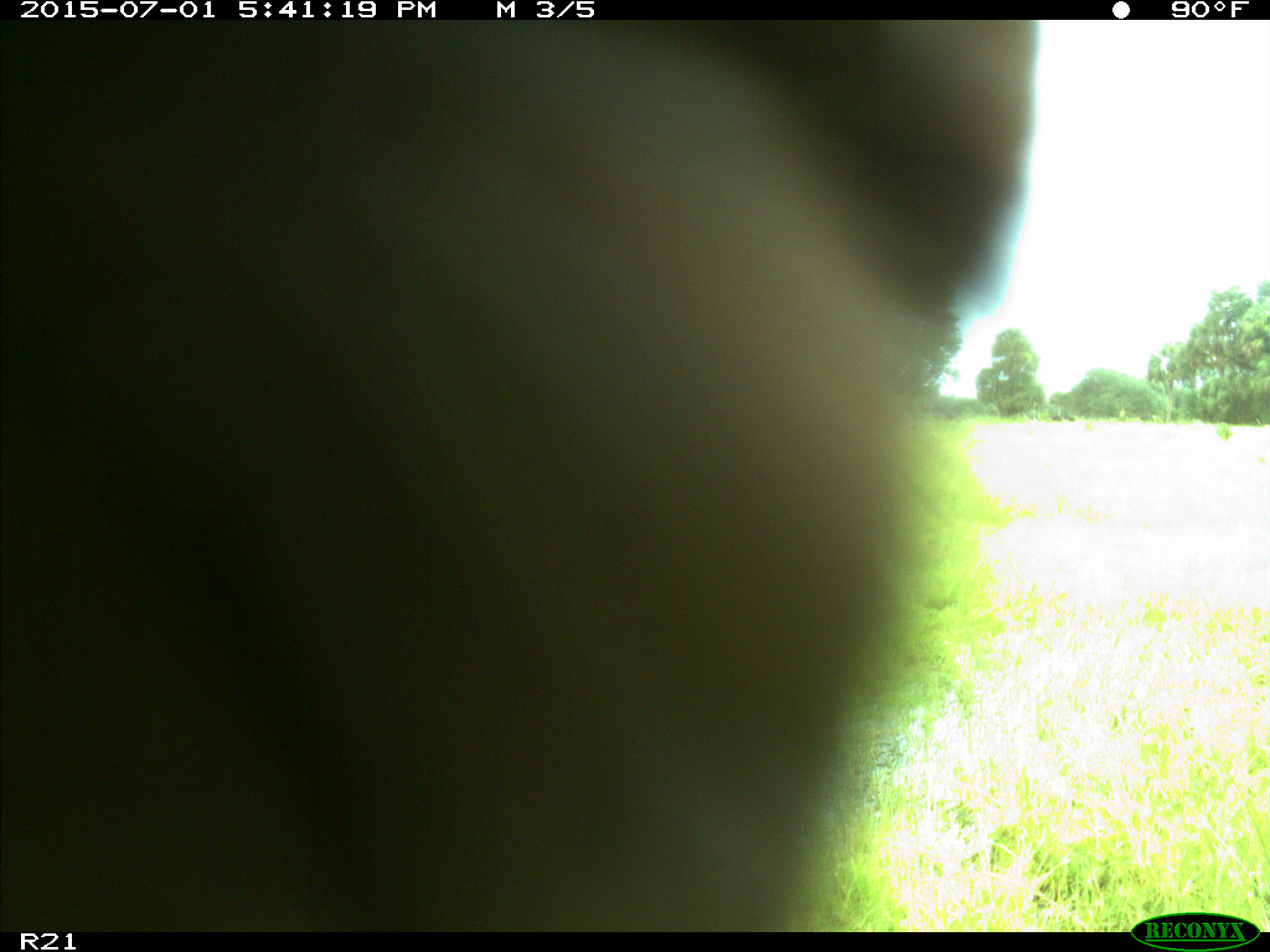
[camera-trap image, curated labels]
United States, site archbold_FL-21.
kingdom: Animalia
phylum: Chordata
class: Mammalia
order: Artiodactyla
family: Bovidae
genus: Bos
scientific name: Bos taurus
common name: domestic cow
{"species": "Bos taurus (domestic cow)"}